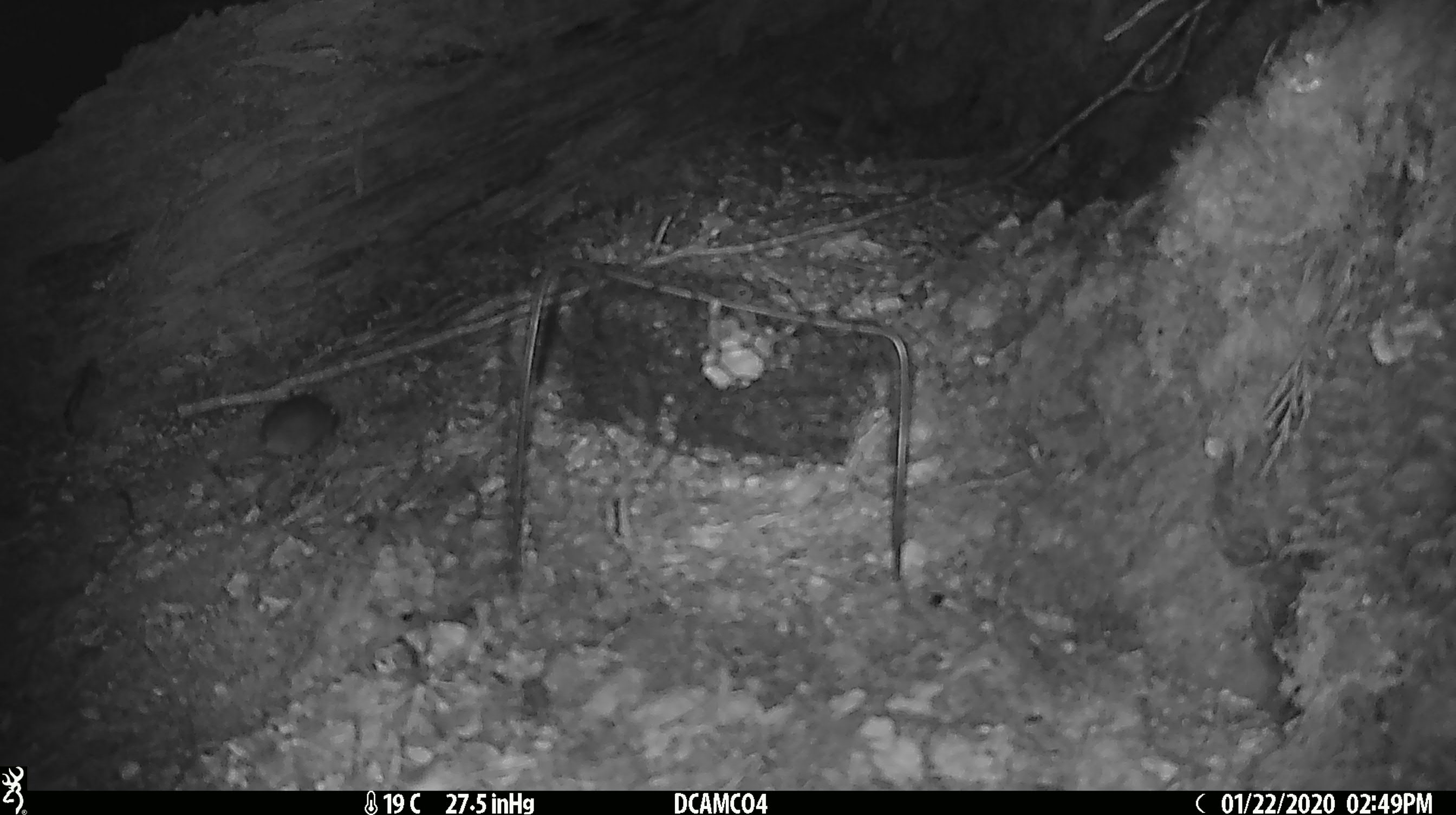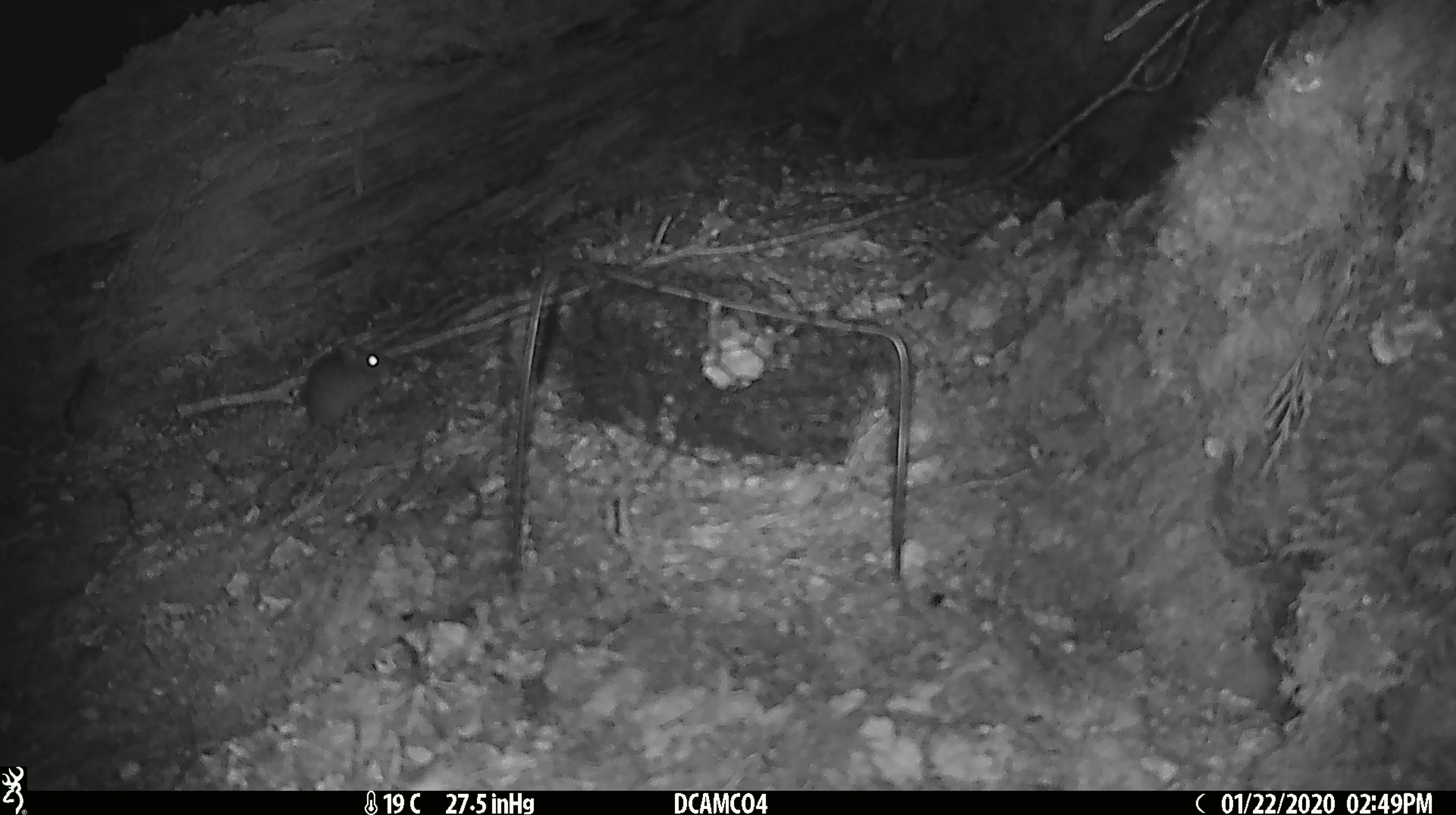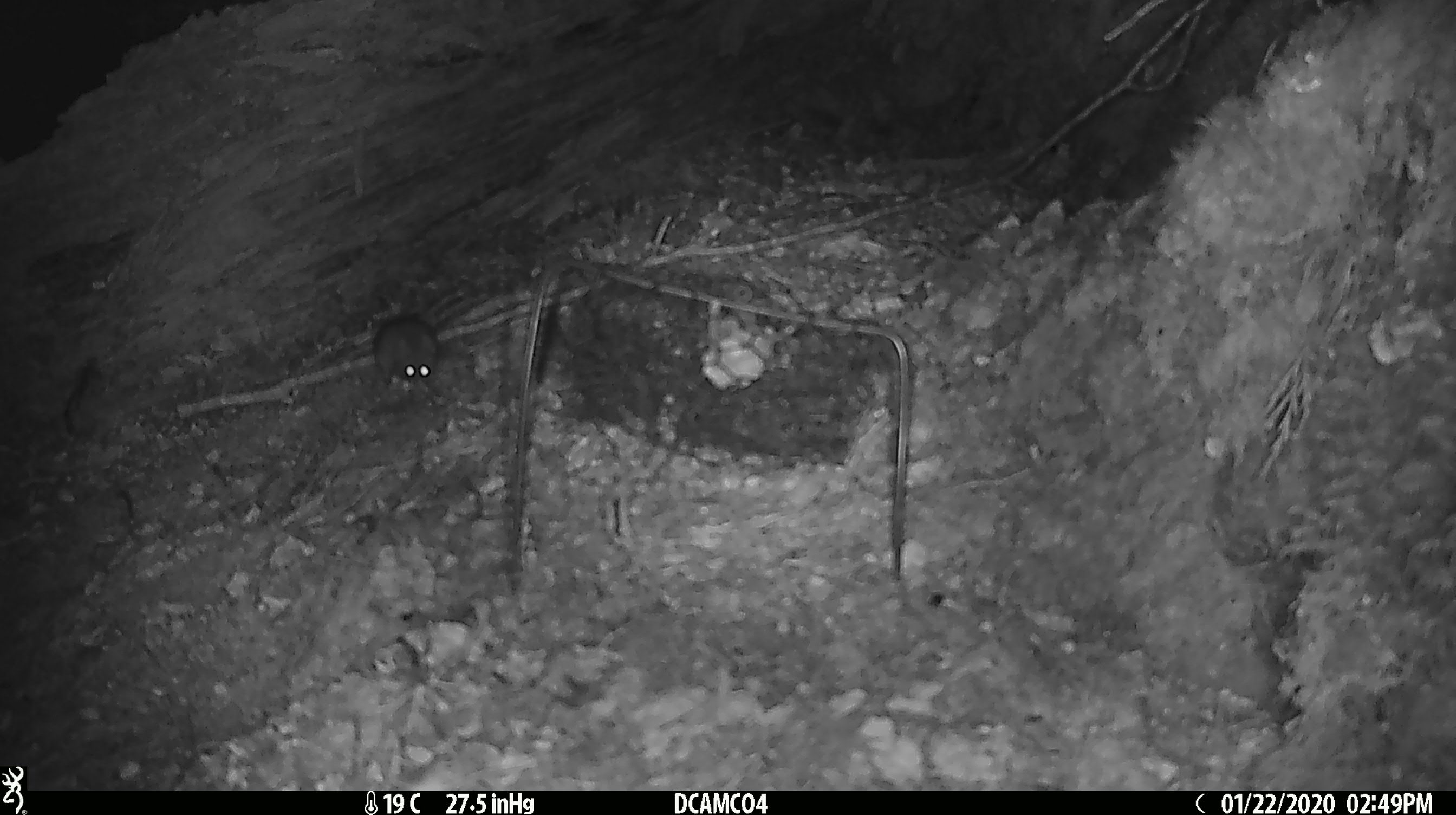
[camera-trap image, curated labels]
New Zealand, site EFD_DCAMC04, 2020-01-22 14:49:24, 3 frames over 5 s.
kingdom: Animalia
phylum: Chordata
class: Mammalia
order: Rodentia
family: Muridae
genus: Mus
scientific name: Mus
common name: mouse